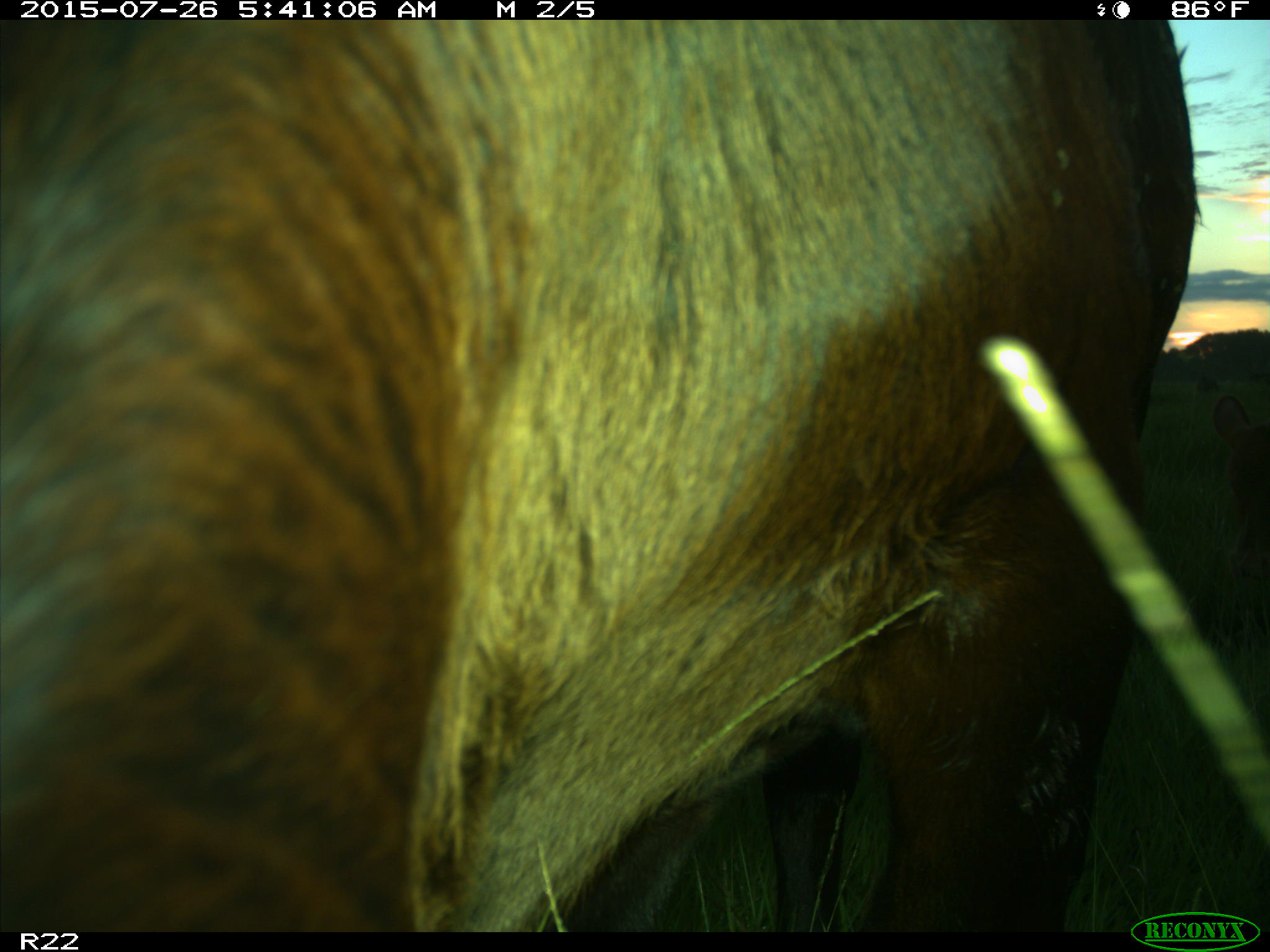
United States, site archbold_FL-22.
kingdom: Animalia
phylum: Chordata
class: Mammalia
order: Artiodactyla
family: Bovidae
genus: Bos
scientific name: Bos taurus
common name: domestic cow